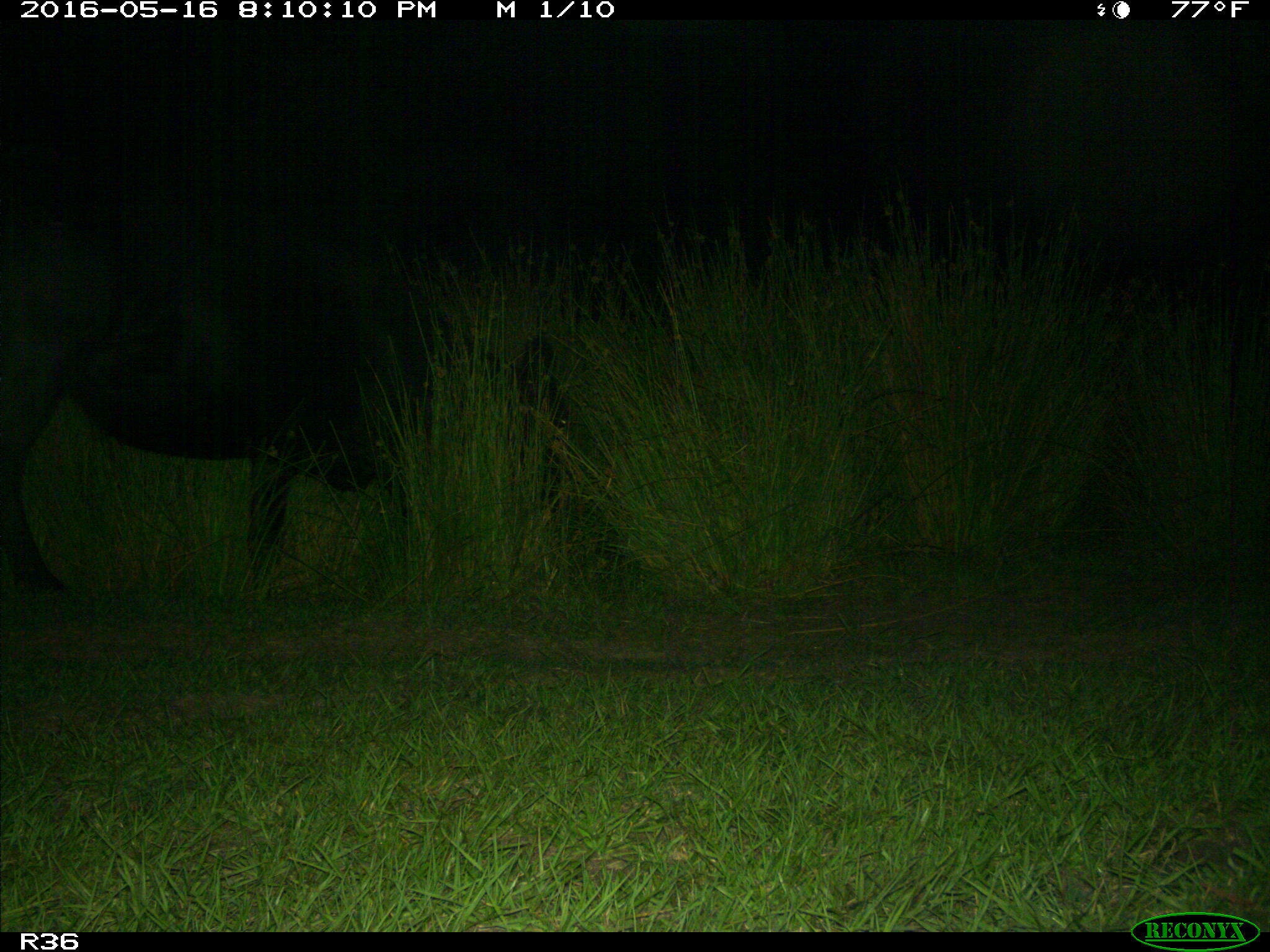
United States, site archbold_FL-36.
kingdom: Animalia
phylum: Chordata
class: Mammalia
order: Artiodactyla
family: Bovidae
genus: Bos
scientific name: Bos taurus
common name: domestic cow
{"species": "Bos taurus (domestic cow)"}